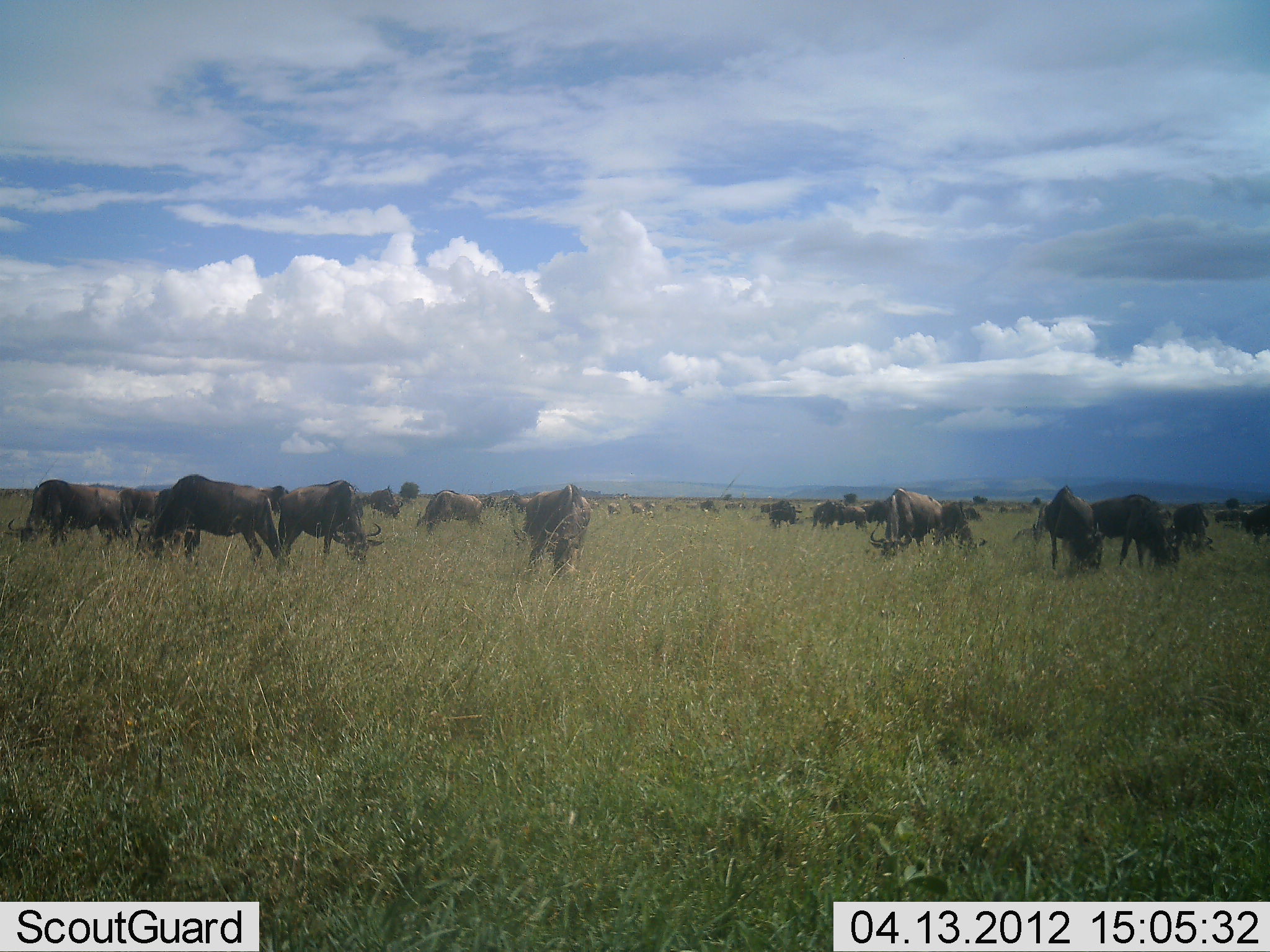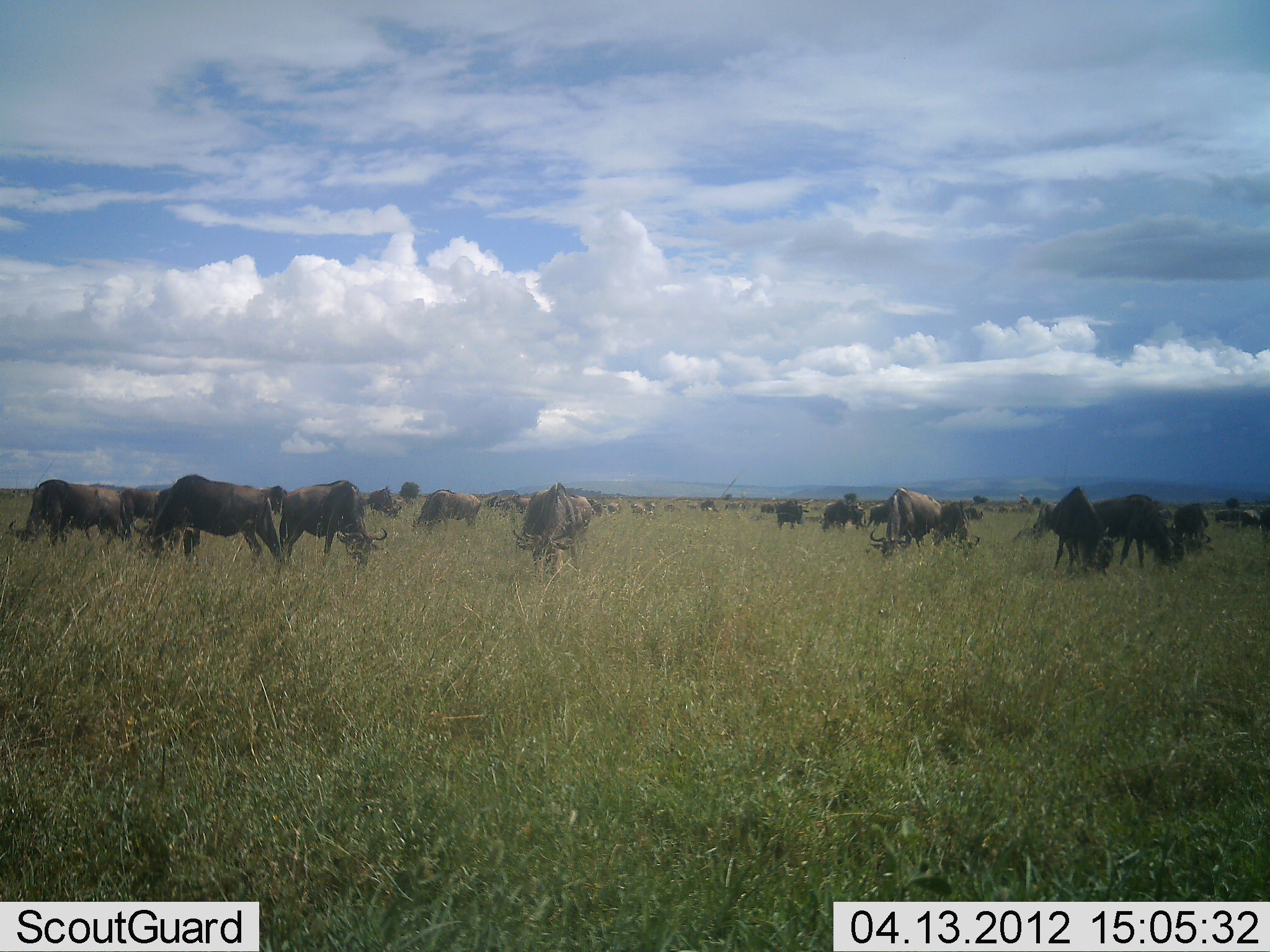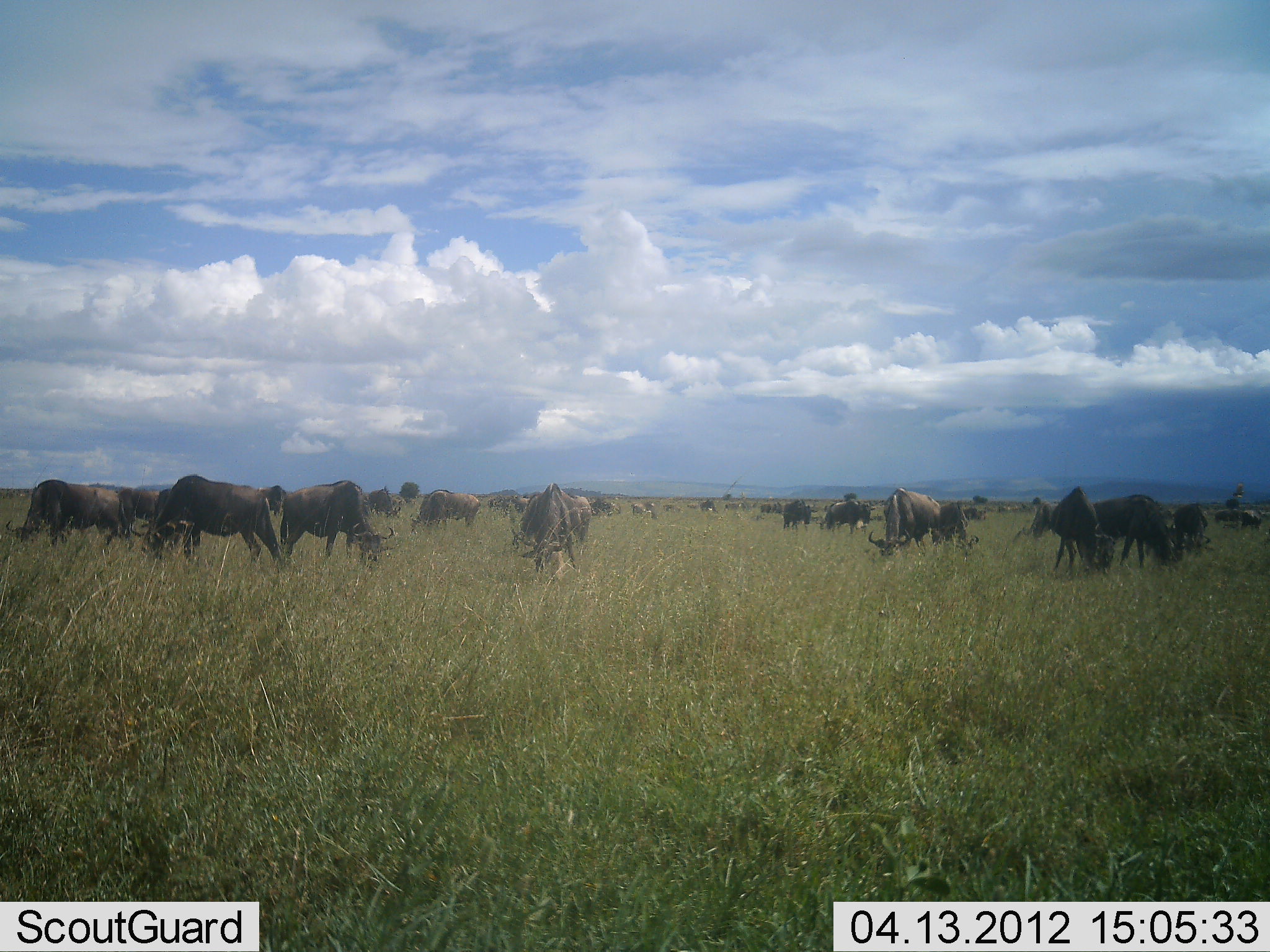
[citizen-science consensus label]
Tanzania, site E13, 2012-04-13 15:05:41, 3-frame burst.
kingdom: Animalia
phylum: Chordata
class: Mammalia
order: Artiodactyla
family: Bovidae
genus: Connochaetes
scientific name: Connochaetes taurinus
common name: blue wildebeest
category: wildebeest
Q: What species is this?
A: Wildebeest (blue wildebeest) (Connochaetes taurinus).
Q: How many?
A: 11-50.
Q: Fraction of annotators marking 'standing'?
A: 46%.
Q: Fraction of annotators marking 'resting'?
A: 8%.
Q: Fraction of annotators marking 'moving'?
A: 31%.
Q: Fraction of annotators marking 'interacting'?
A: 4%.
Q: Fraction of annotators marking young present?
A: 0%.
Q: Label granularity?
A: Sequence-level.